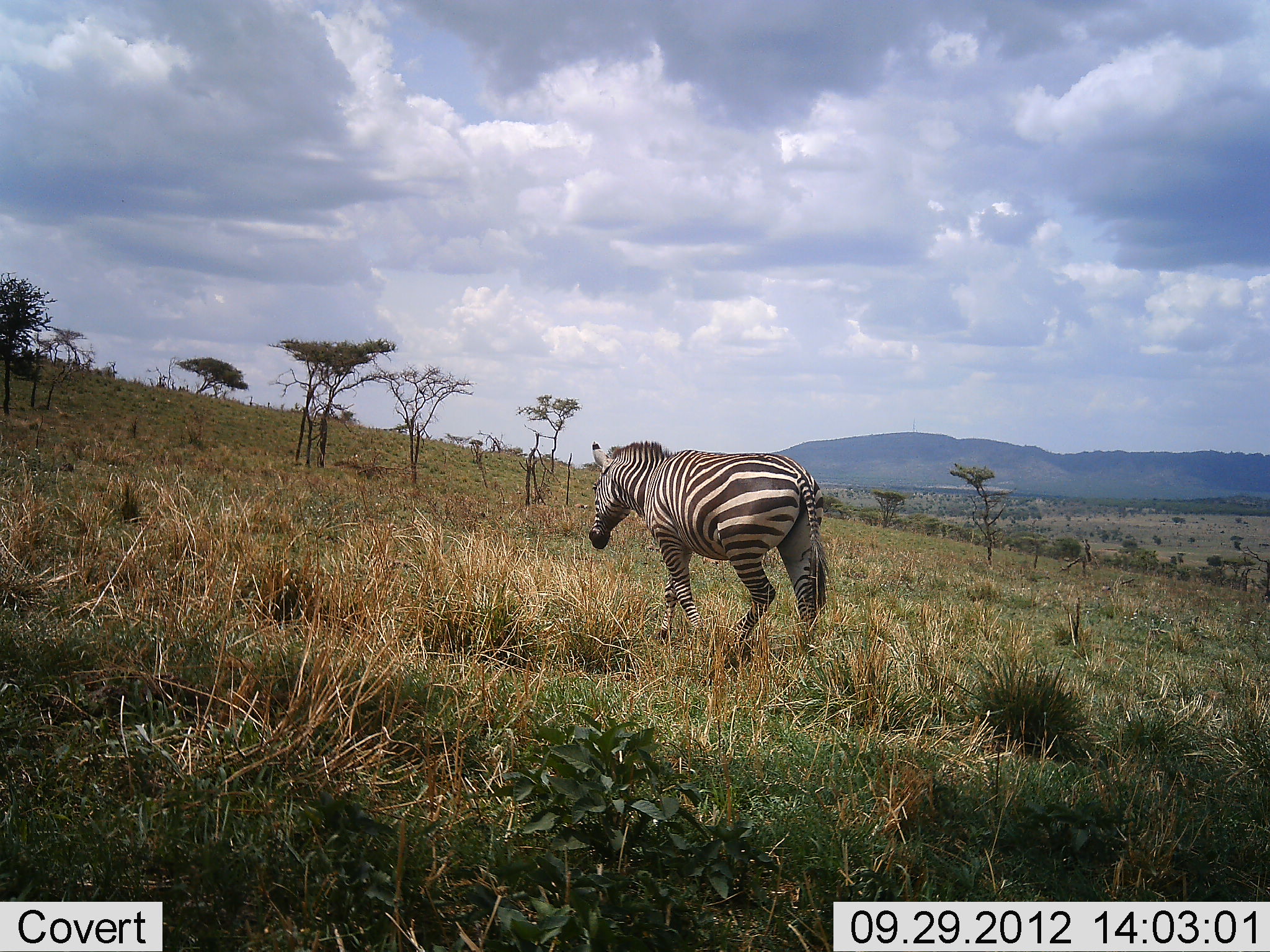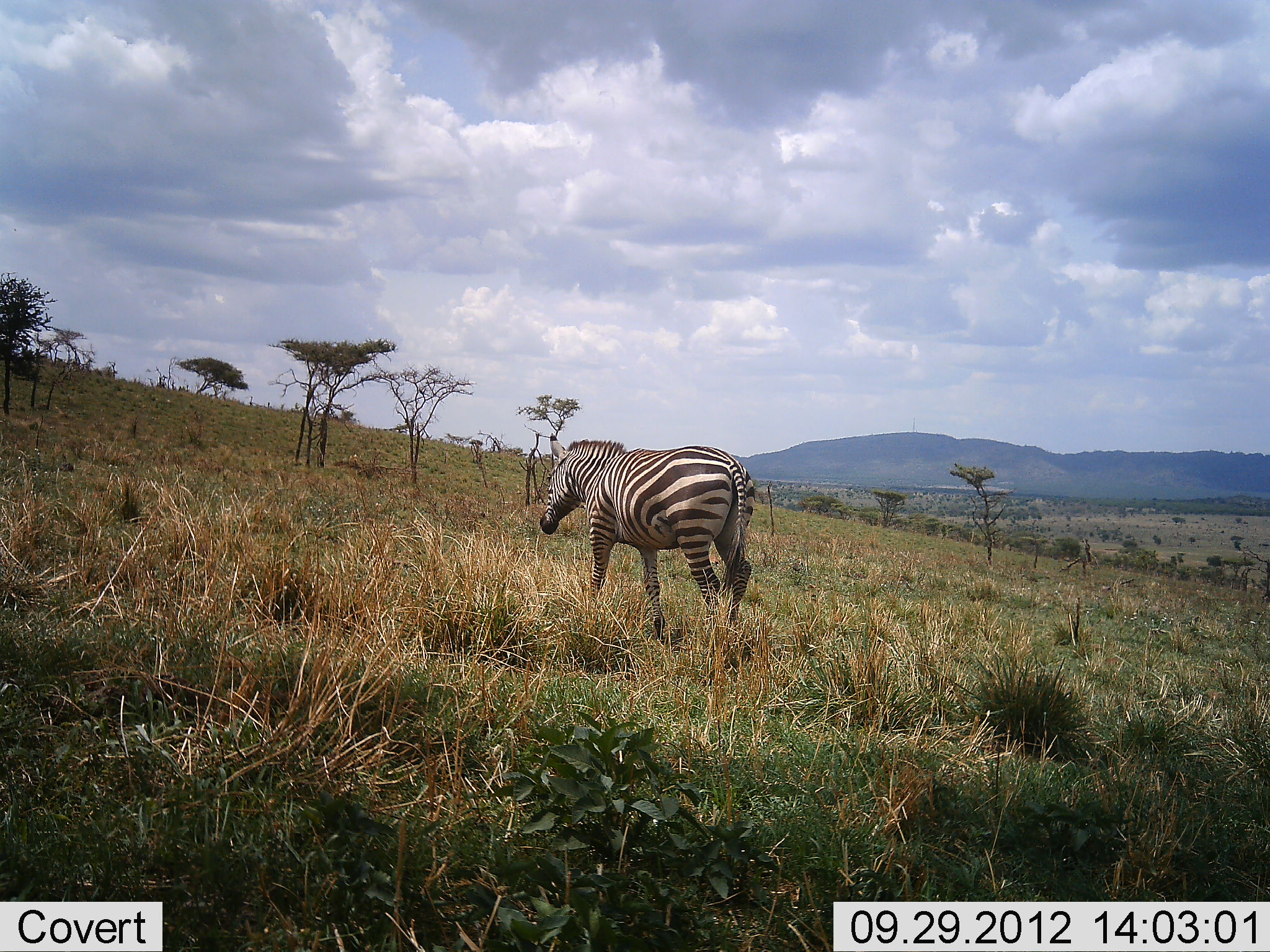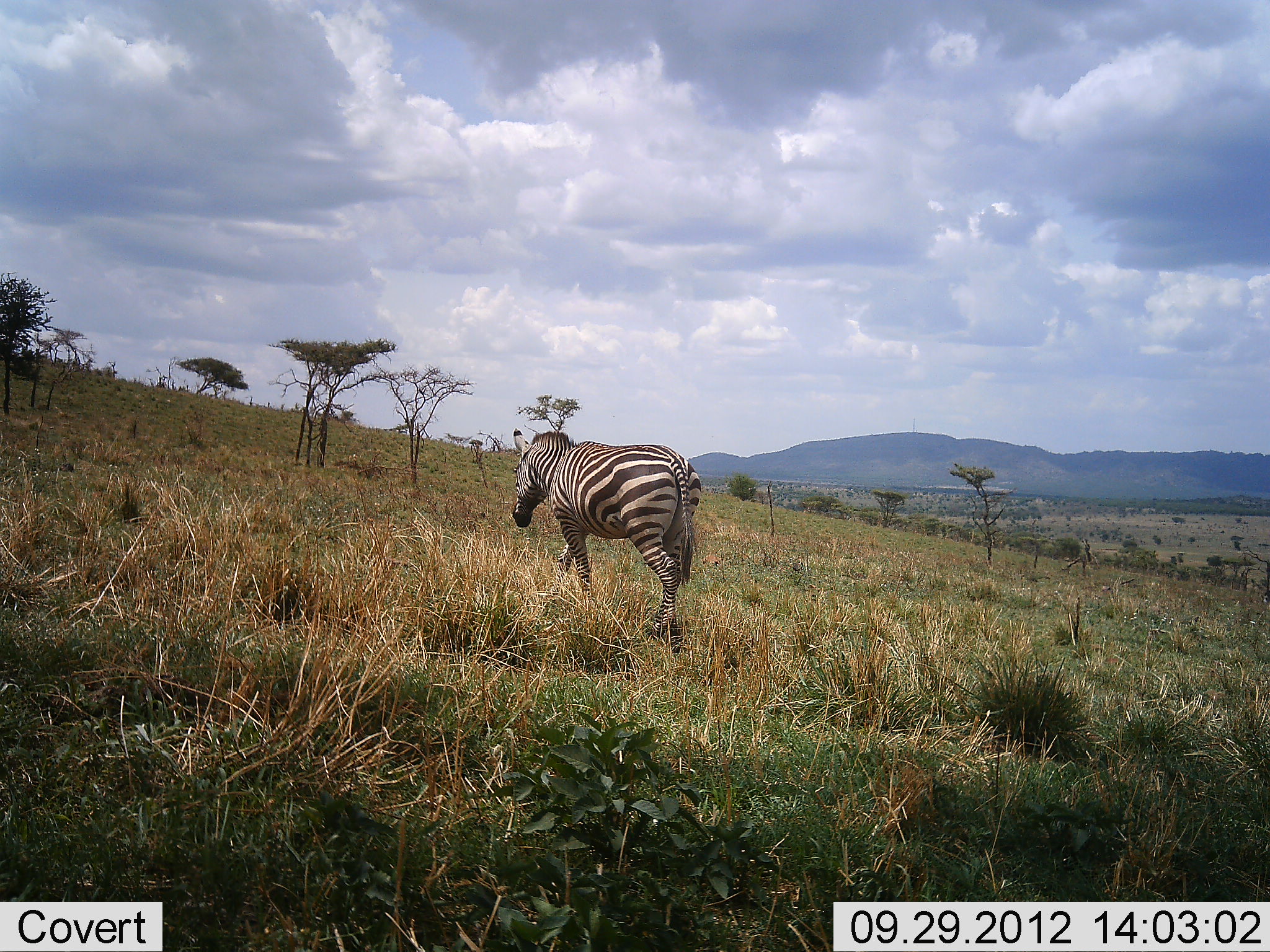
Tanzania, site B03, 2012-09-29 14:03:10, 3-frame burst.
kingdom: Animalia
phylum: Chordata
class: Mammalia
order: Perissodactyla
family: Equidae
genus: Equus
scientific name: Equus quagga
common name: plains zebra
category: zebra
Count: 1.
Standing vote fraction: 0%.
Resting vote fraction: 0%.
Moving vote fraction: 100%.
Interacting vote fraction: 0%.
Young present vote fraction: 0%.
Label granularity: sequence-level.